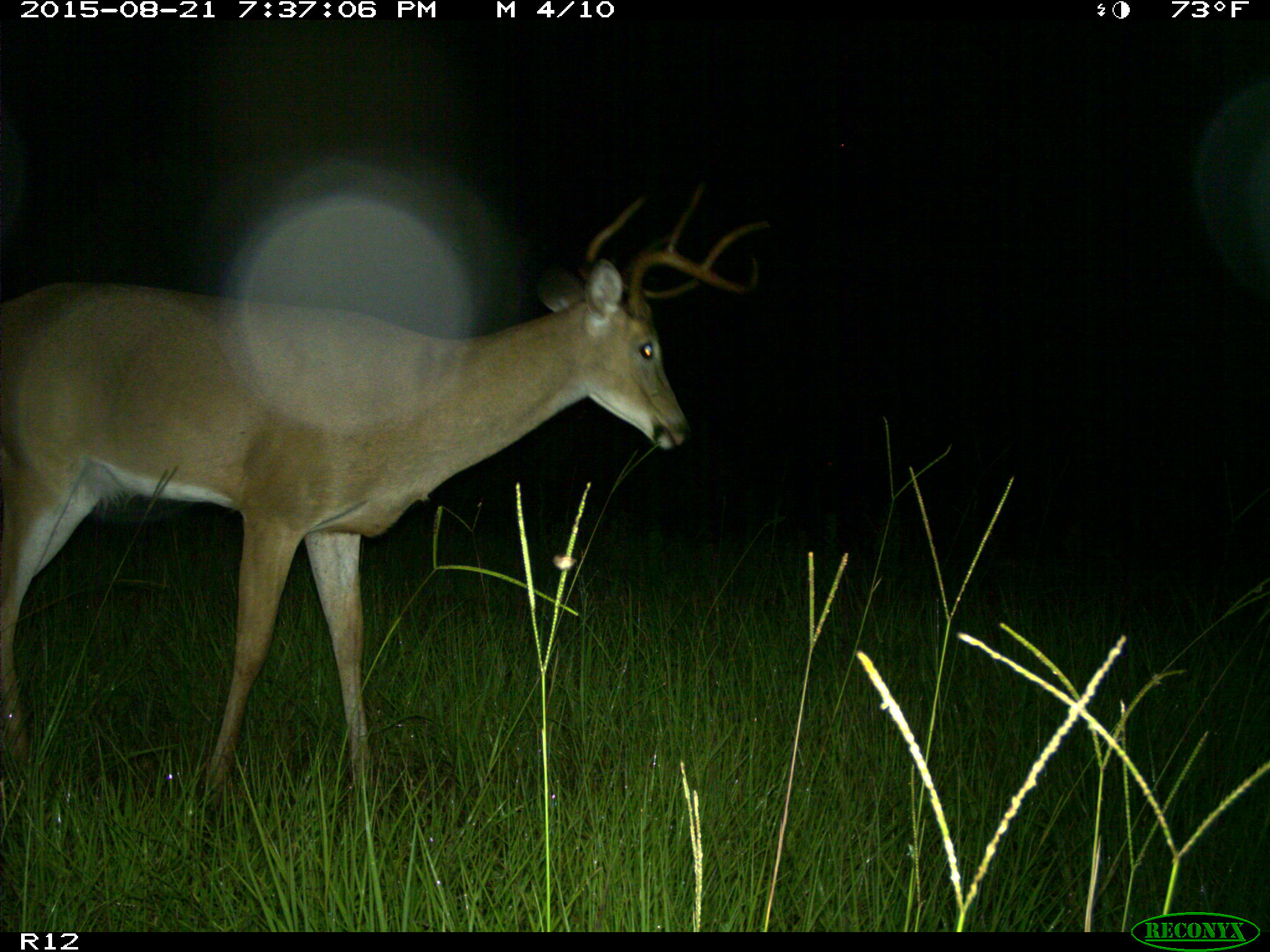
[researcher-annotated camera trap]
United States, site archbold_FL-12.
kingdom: Animalia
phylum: Chordata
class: Mammalia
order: Artiodactyla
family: Cervidae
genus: Odocoileus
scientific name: Odocoileus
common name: deer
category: unidentified deer